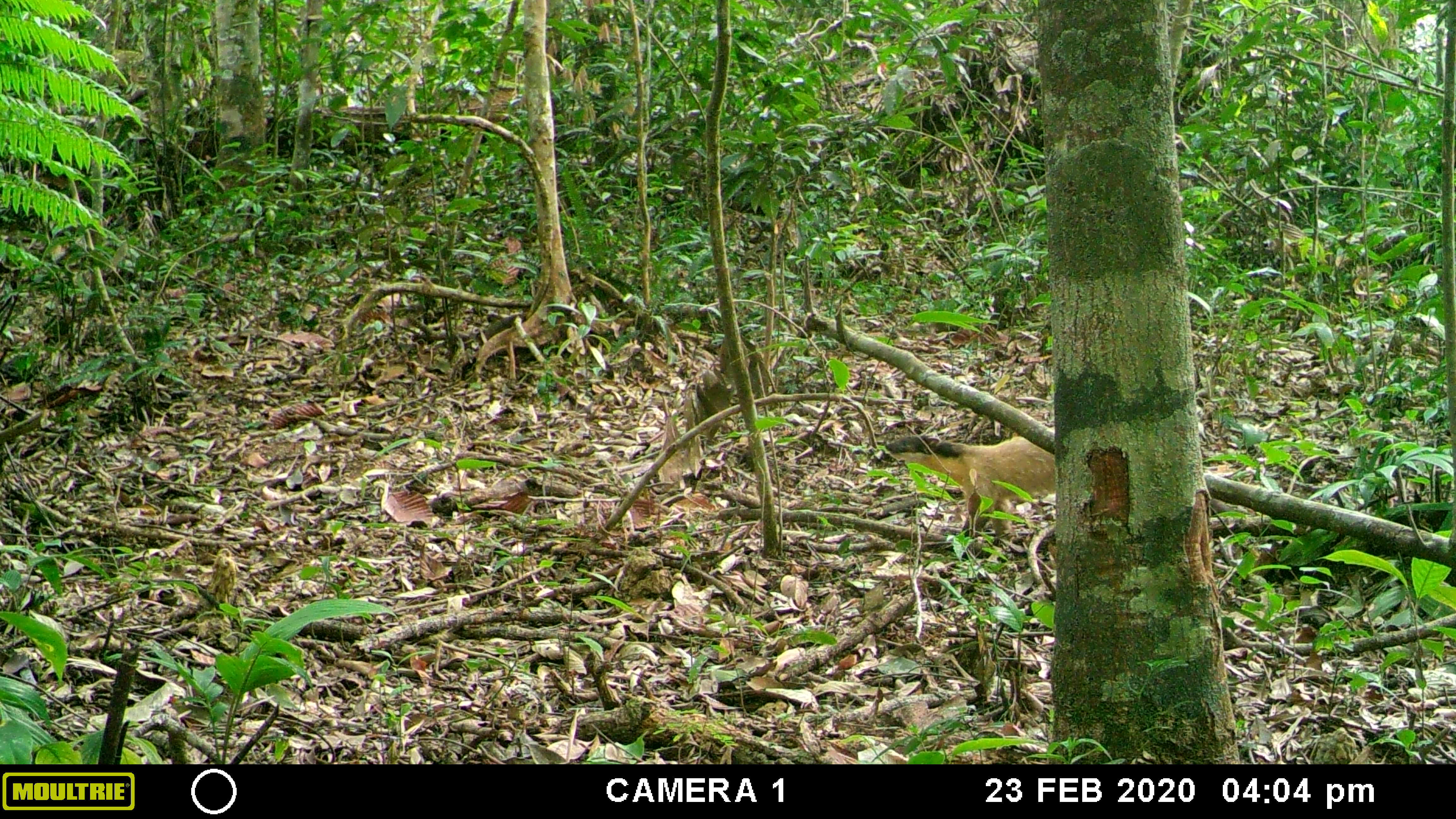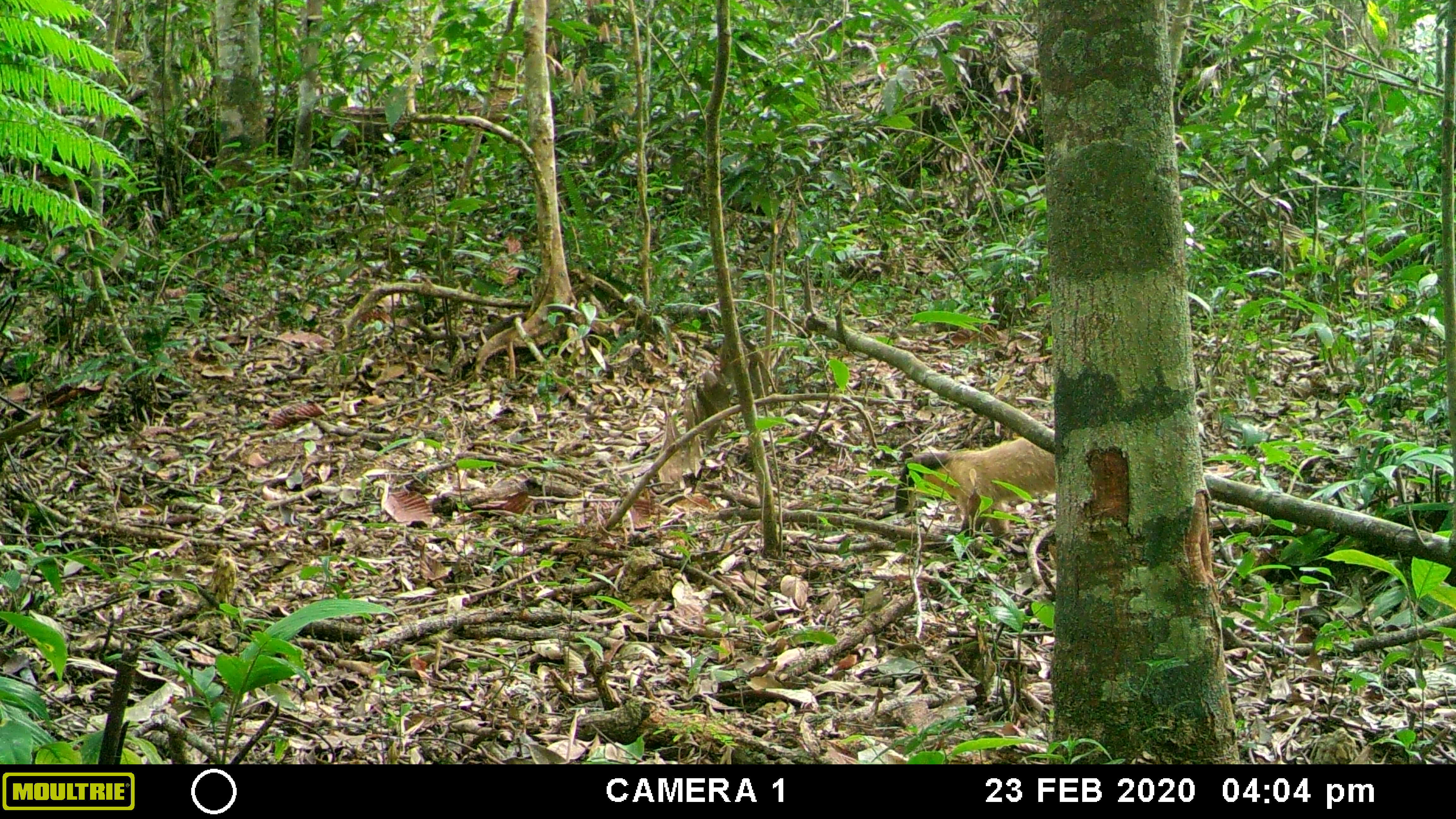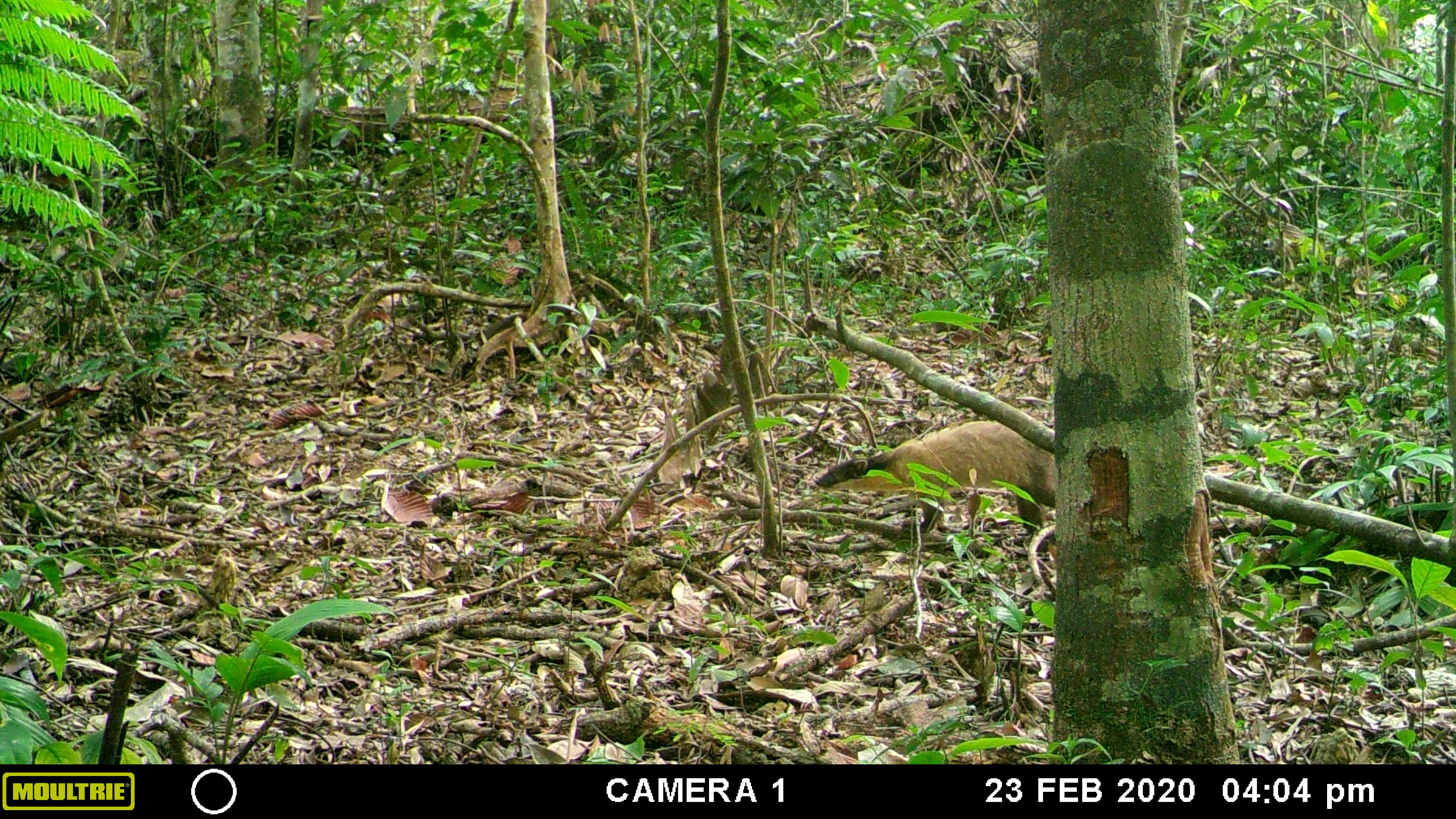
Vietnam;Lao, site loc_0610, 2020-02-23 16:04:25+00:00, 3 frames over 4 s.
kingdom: Animalia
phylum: Chordata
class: Mammalia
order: Carnivora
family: Mustelidae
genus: Martes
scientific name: Martes flavigula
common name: yellow-throated marten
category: yellow throated marten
Yellow throated marten (yellow-throated marten) (Martes flavigula). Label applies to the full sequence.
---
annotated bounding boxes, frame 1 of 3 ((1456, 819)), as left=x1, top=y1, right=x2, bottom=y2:
yellow throated marten: left=882, top=432, right=1056, bottom=540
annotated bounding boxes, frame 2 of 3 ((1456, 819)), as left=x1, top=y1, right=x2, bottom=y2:
yellow throated marten: left=892, top=436, right=1056, bottom=536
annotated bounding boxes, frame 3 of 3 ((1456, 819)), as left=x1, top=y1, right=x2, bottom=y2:
yellow throated marten: left=813, top=417, right=1054, bottom=544